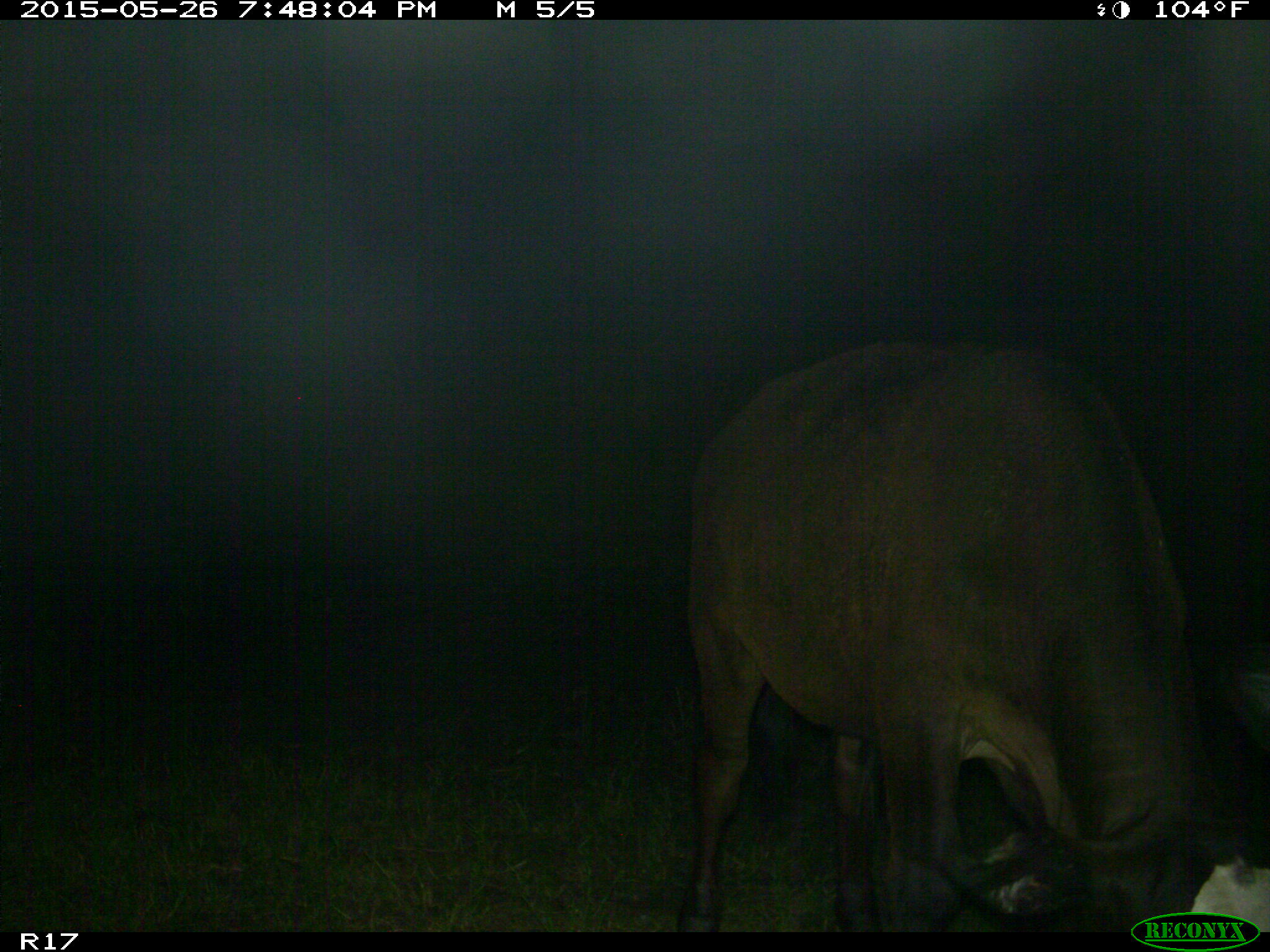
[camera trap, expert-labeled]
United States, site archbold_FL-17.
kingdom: Animalia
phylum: Chordata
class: Mammalia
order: Artiodactyla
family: Bovidae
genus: Bos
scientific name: Bos taurus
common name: domestic cow